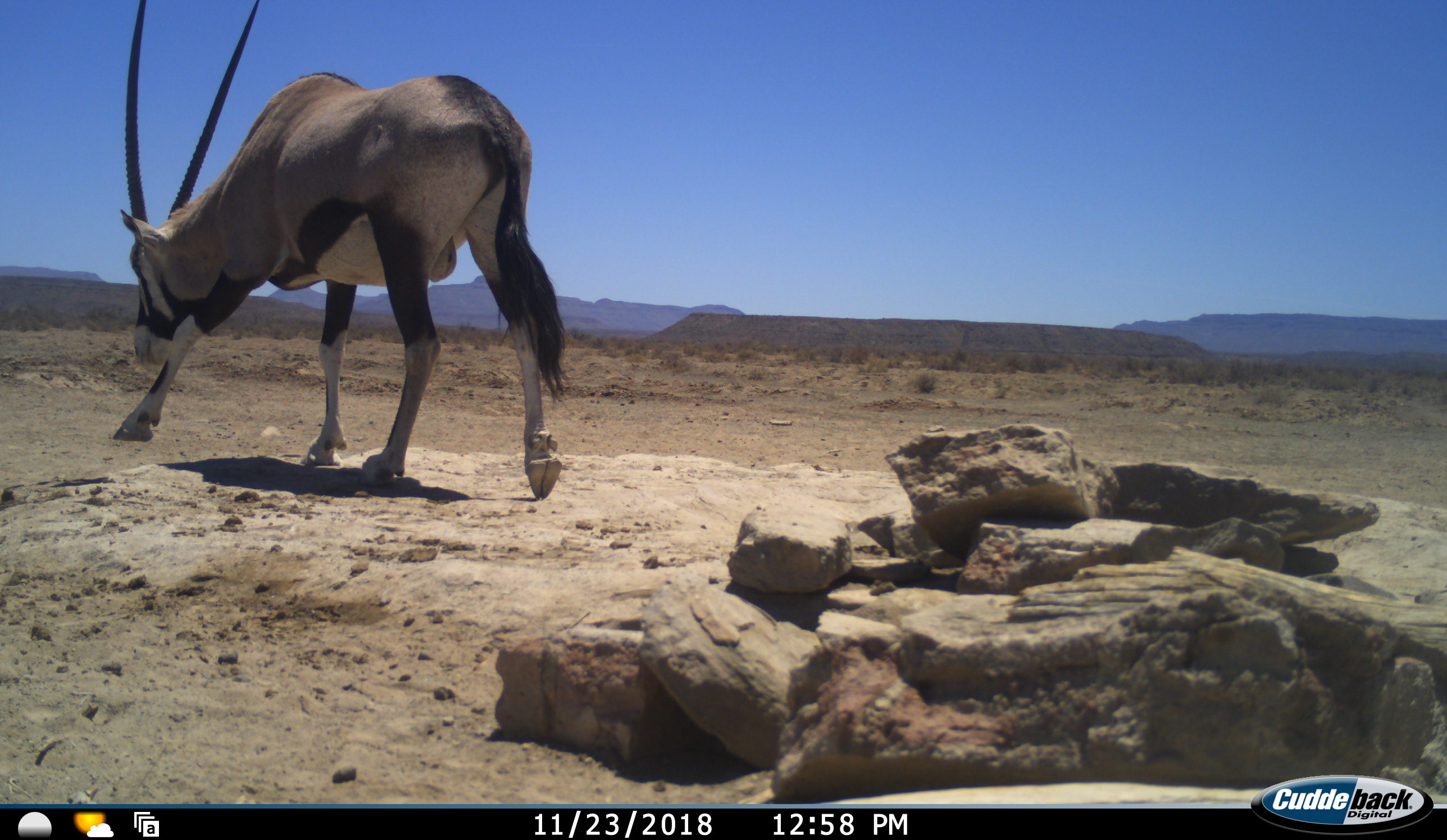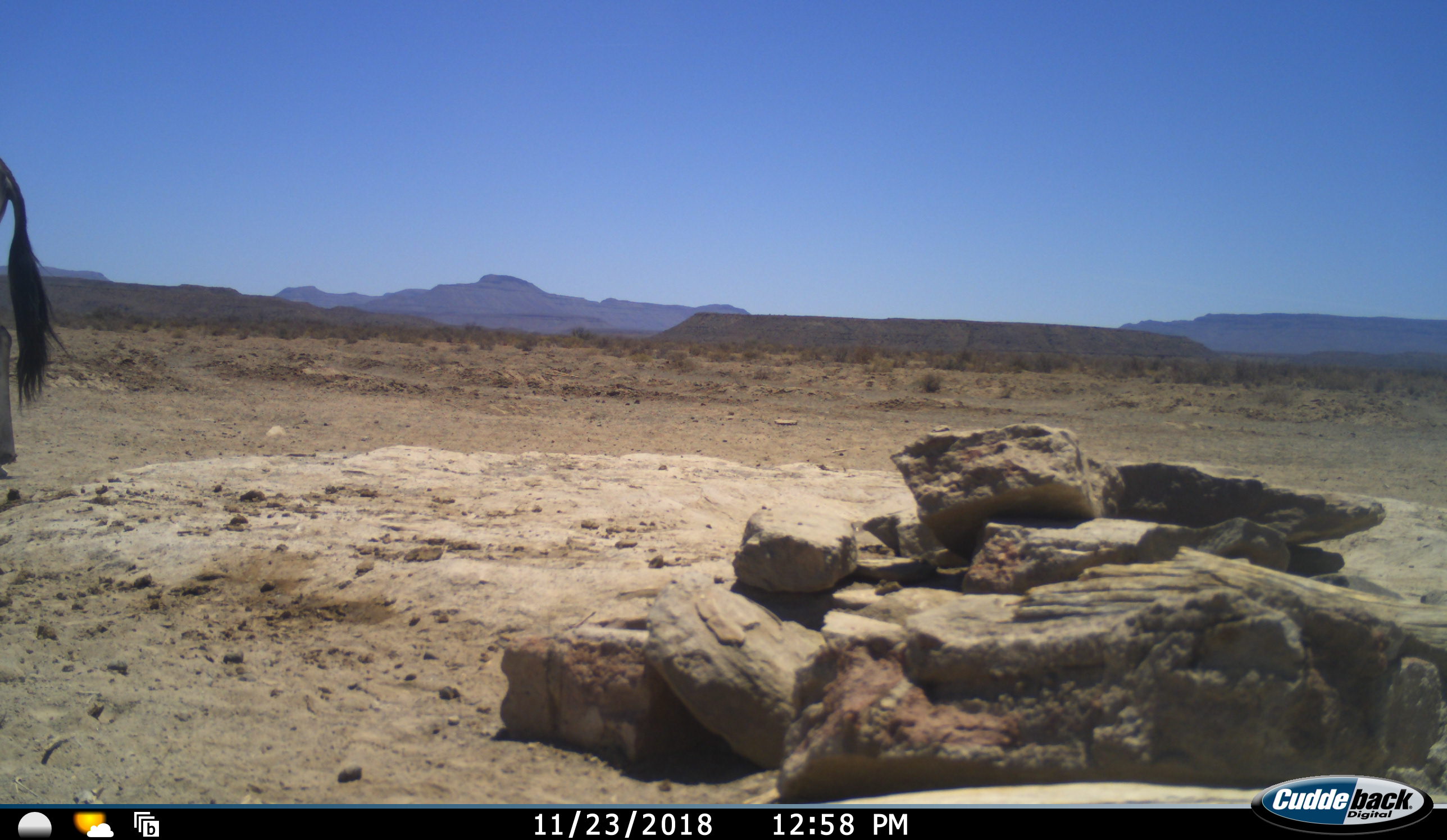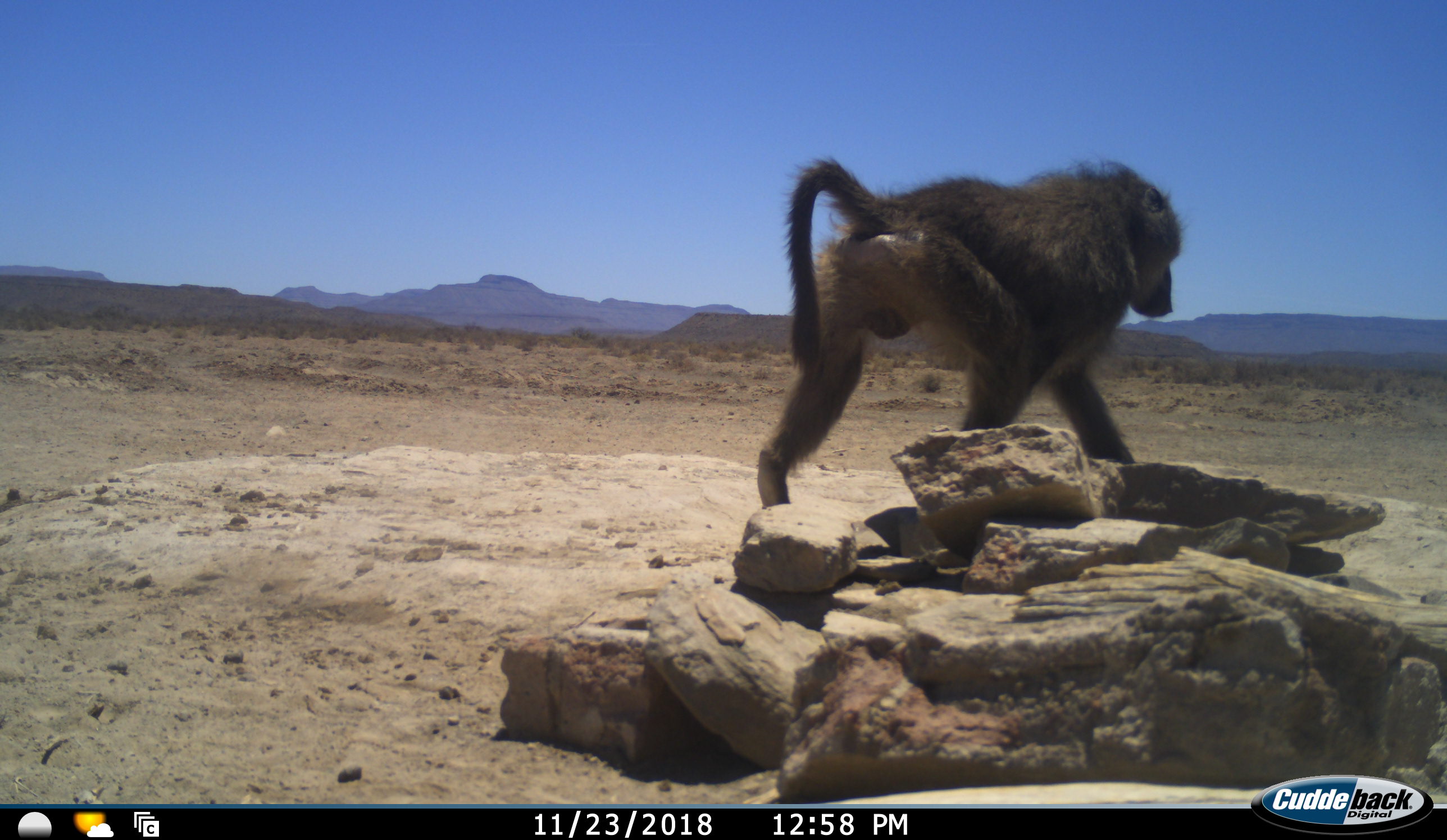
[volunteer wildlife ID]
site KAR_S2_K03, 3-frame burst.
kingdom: Animalia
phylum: Chordata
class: Mammalia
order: Primates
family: Cercopithecidae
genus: Papio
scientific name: Papio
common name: baboon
Baboon (Papio), count 1. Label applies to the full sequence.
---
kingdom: Animalia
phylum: Chordata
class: Mammalia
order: Artiodactyla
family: Bovidae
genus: Oryx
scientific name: Oryx gazella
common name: gemsbok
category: oryx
Oryx (gemsbok) (Oryx gazella), count 1. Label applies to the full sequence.